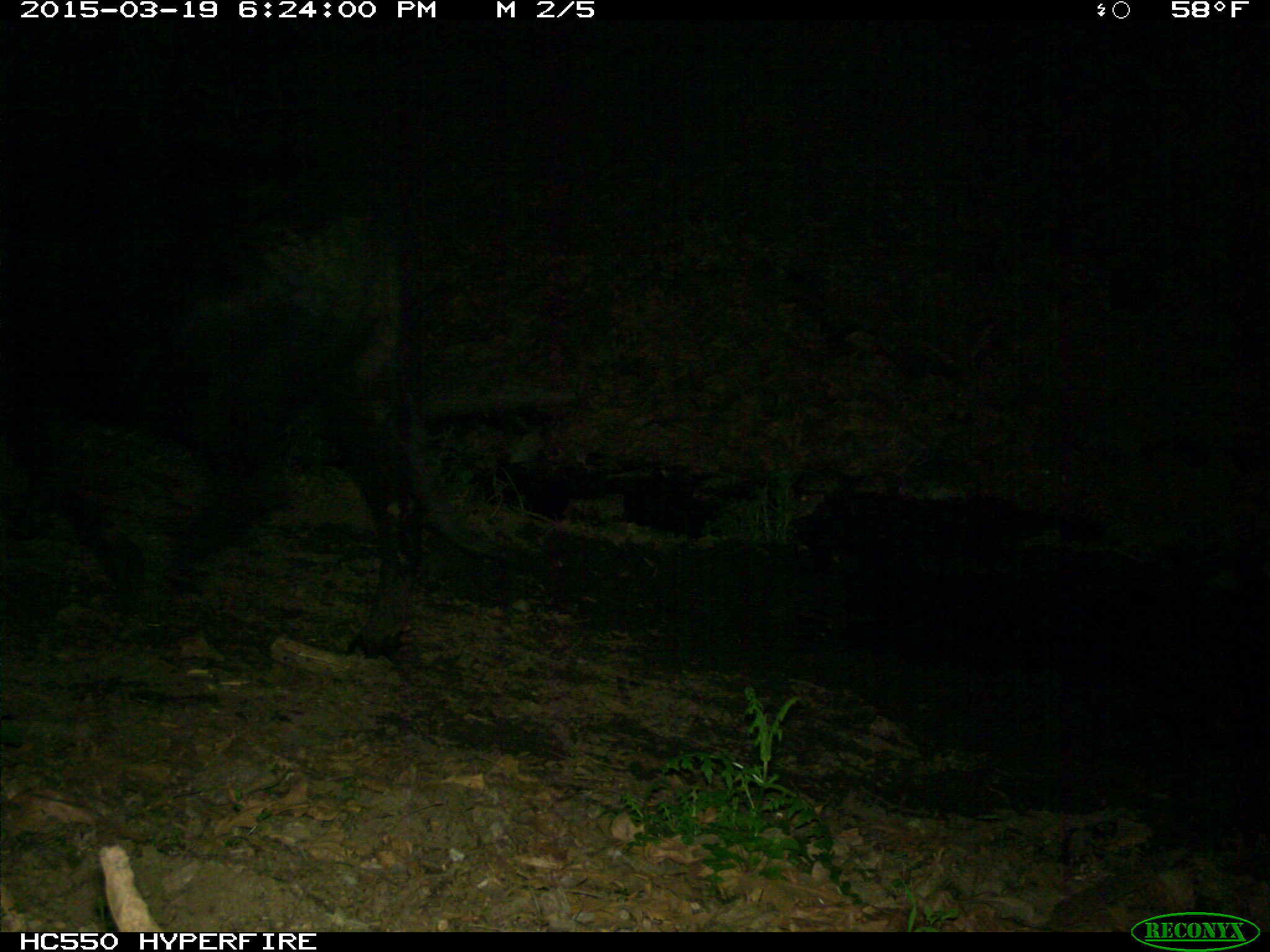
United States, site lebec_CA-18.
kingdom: Animalia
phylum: Chordata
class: Mammalia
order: Artiodactyla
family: Bovidae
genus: Bos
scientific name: Bos taurus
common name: domestic cow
Bos taurus (domestic cow).